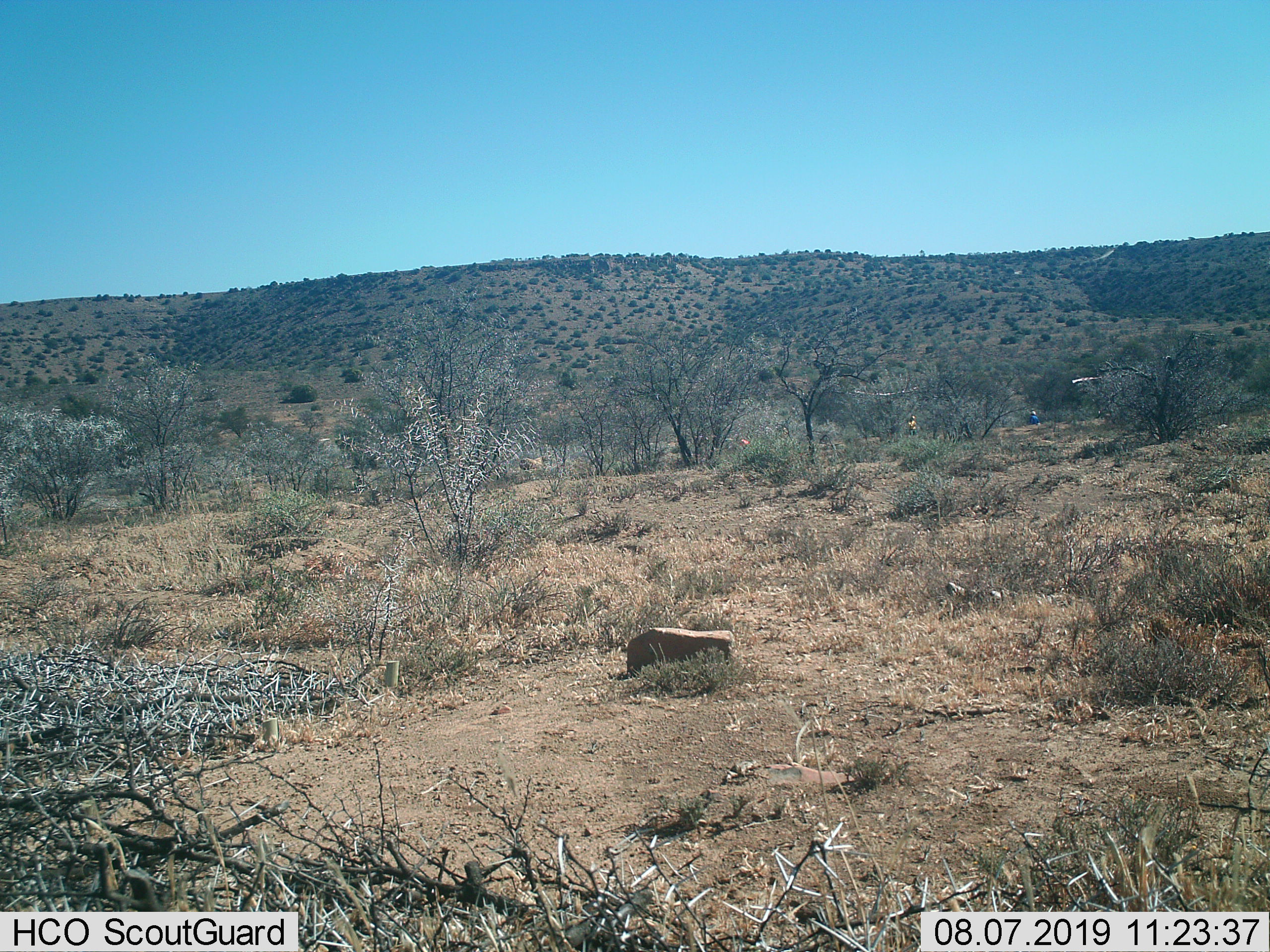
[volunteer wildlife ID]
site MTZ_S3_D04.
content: unidentified animal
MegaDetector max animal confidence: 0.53